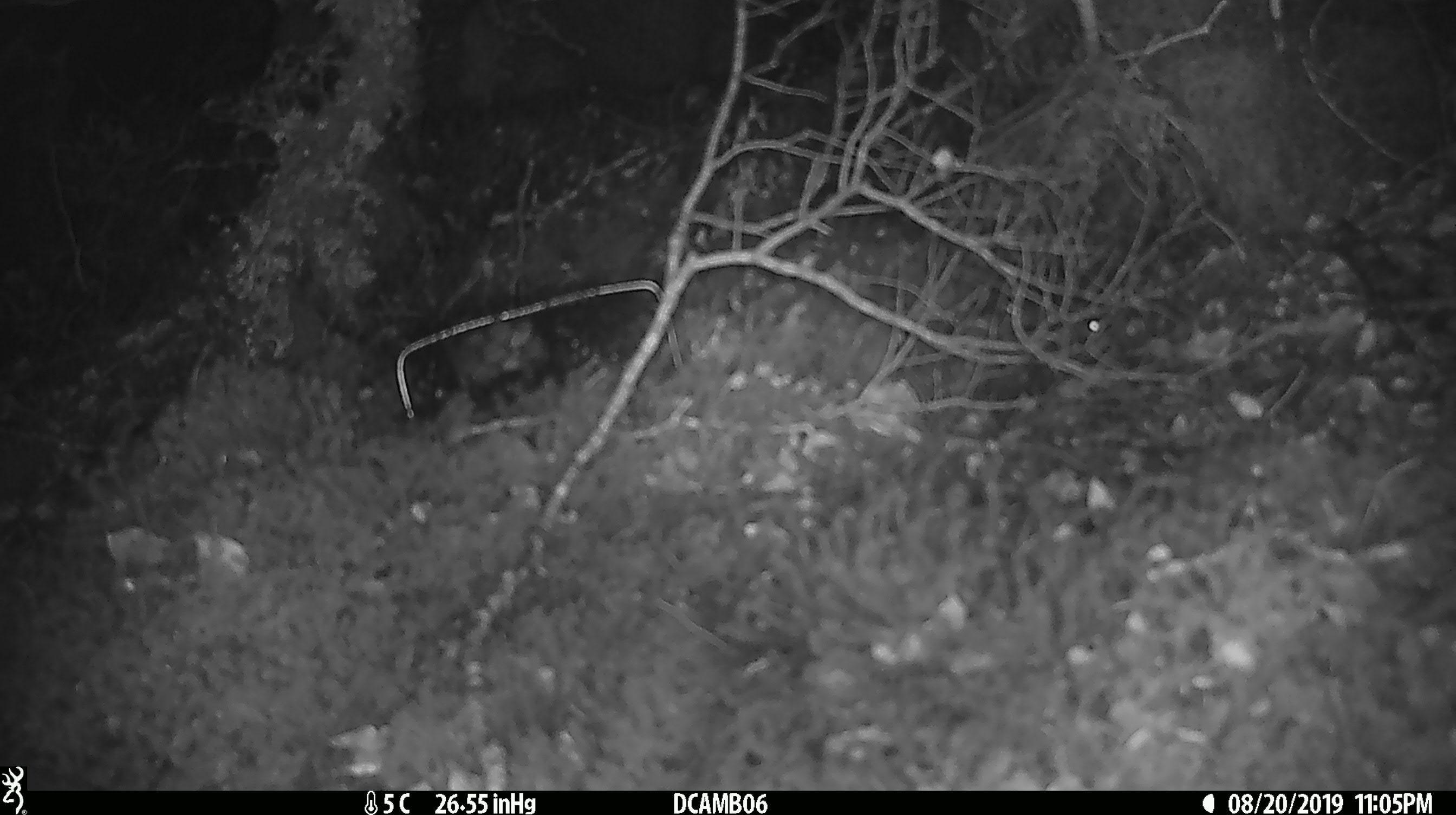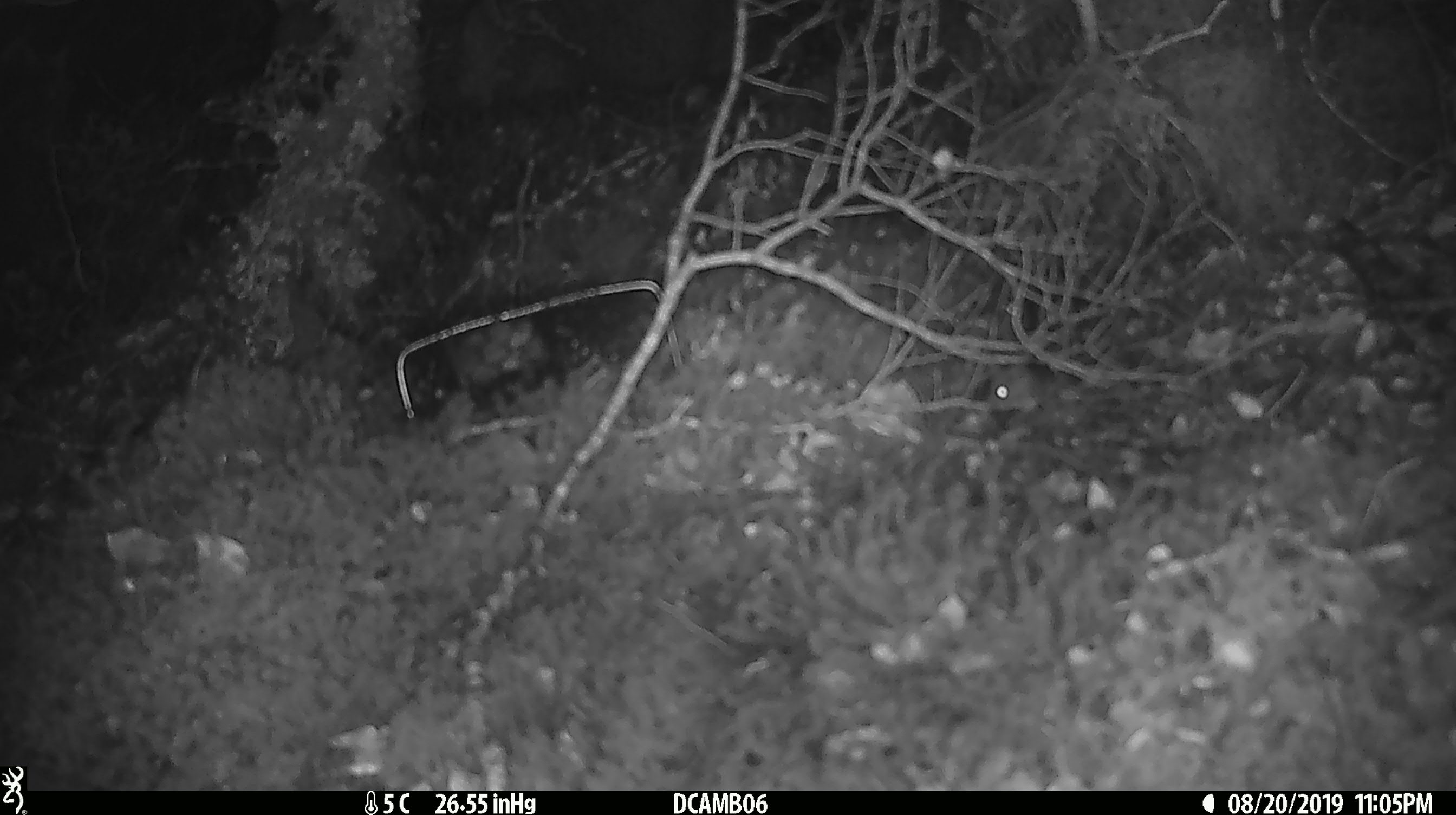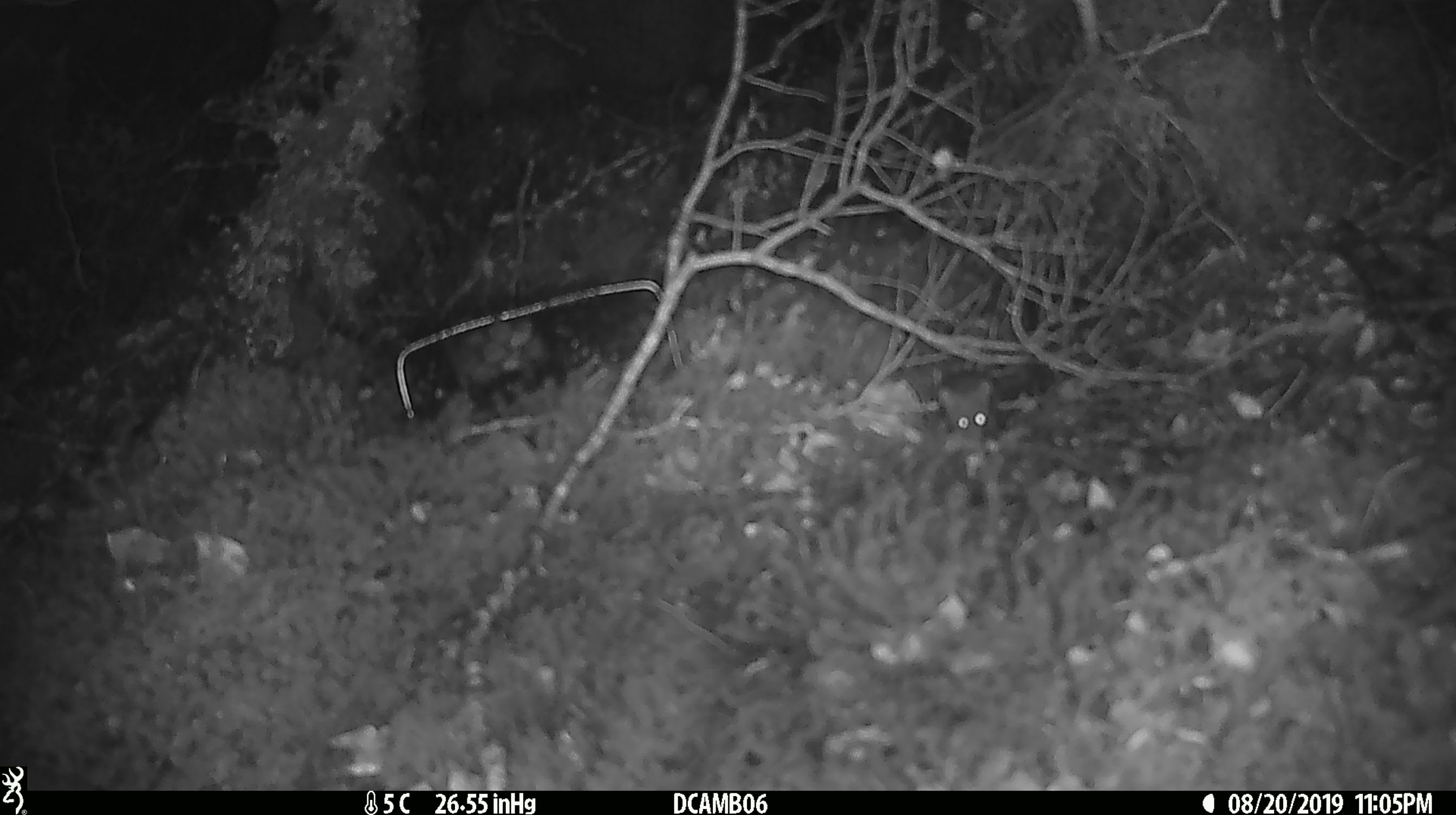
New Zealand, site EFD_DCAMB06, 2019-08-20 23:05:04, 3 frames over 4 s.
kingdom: Animalia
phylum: Chordata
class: Mammalia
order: Rodentia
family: Muridae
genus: Mus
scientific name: Mus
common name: mouse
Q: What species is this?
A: Mouse (Mus).